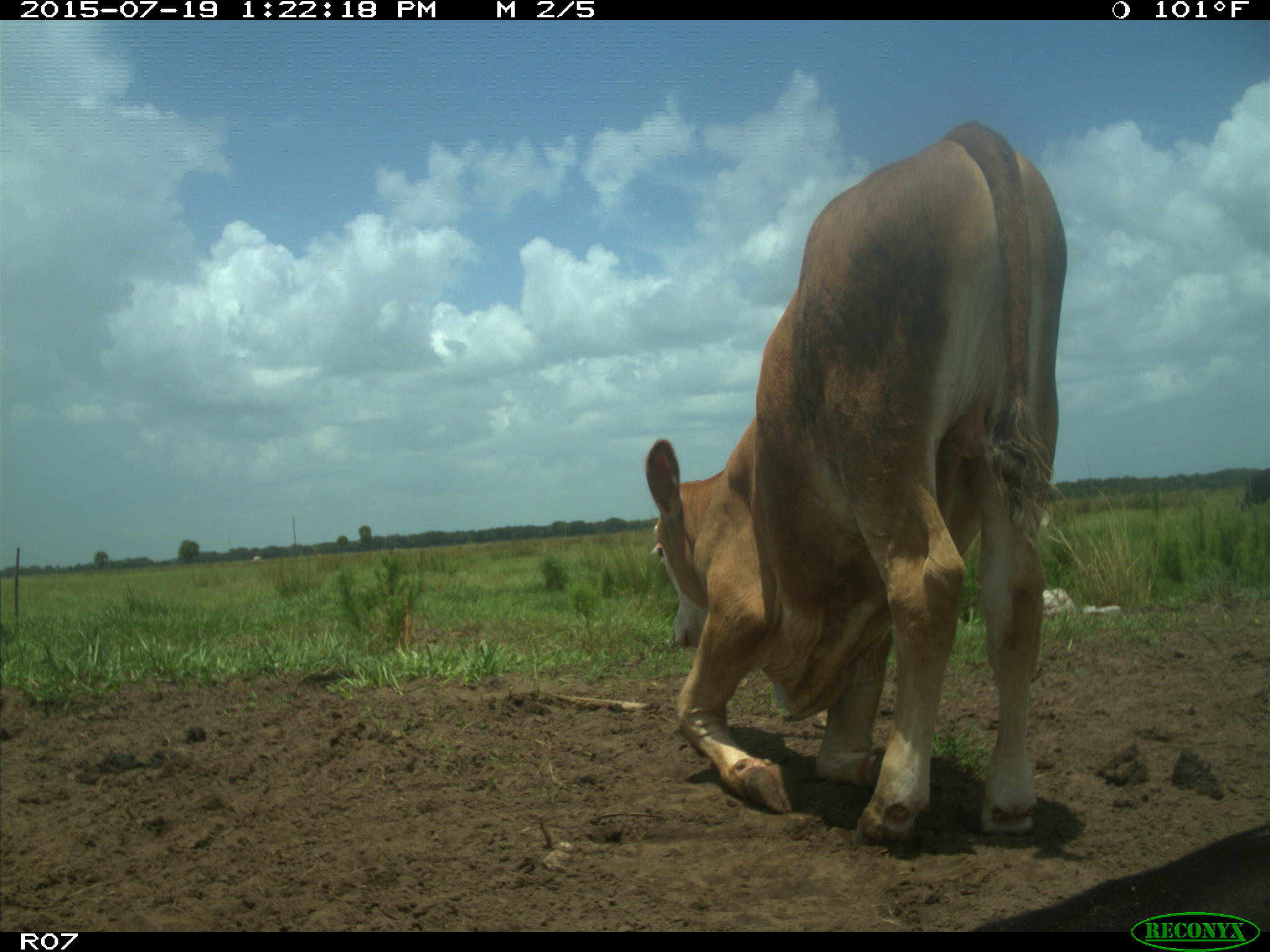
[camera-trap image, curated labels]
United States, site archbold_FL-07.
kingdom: Animalia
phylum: Chordata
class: Mammalia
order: Artiodactyla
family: Bovidae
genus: Bos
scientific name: Bos taurus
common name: domestic cow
Bos taurus (domestic cow).